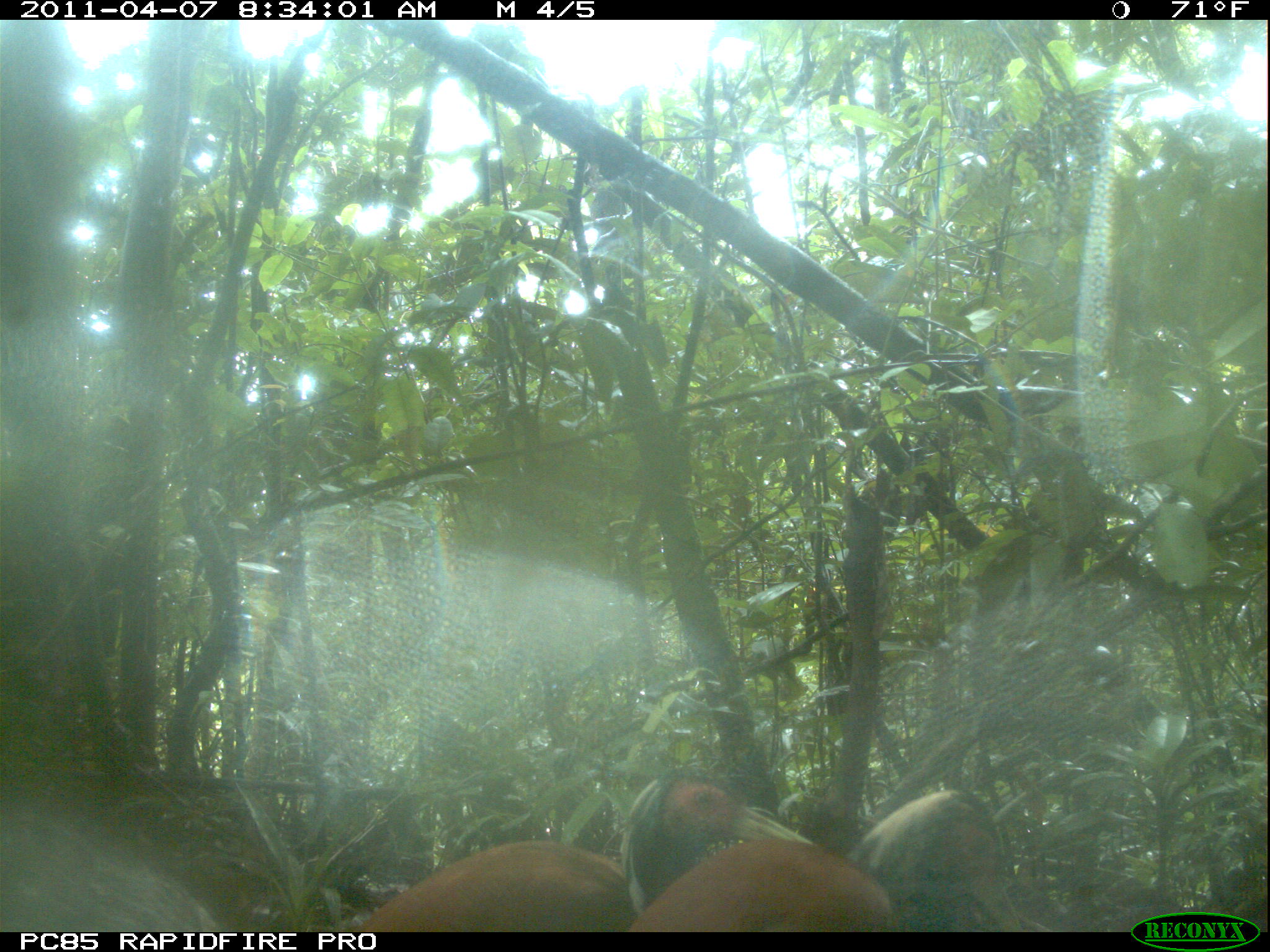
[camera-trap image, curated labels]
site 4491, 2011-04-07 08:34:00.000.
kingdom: Animalia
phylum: Chordata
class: Aves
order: Pelecaniformes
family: Threskiornithidae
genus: Lophotibis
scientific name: Lophotibis cristata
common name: madagascan ibis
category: lophotibis cristataa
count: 2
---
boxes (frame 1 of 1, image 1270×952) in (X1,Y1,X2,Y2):
lophotibis cristataa: (352,762,814,931); (625,784,1025,931)